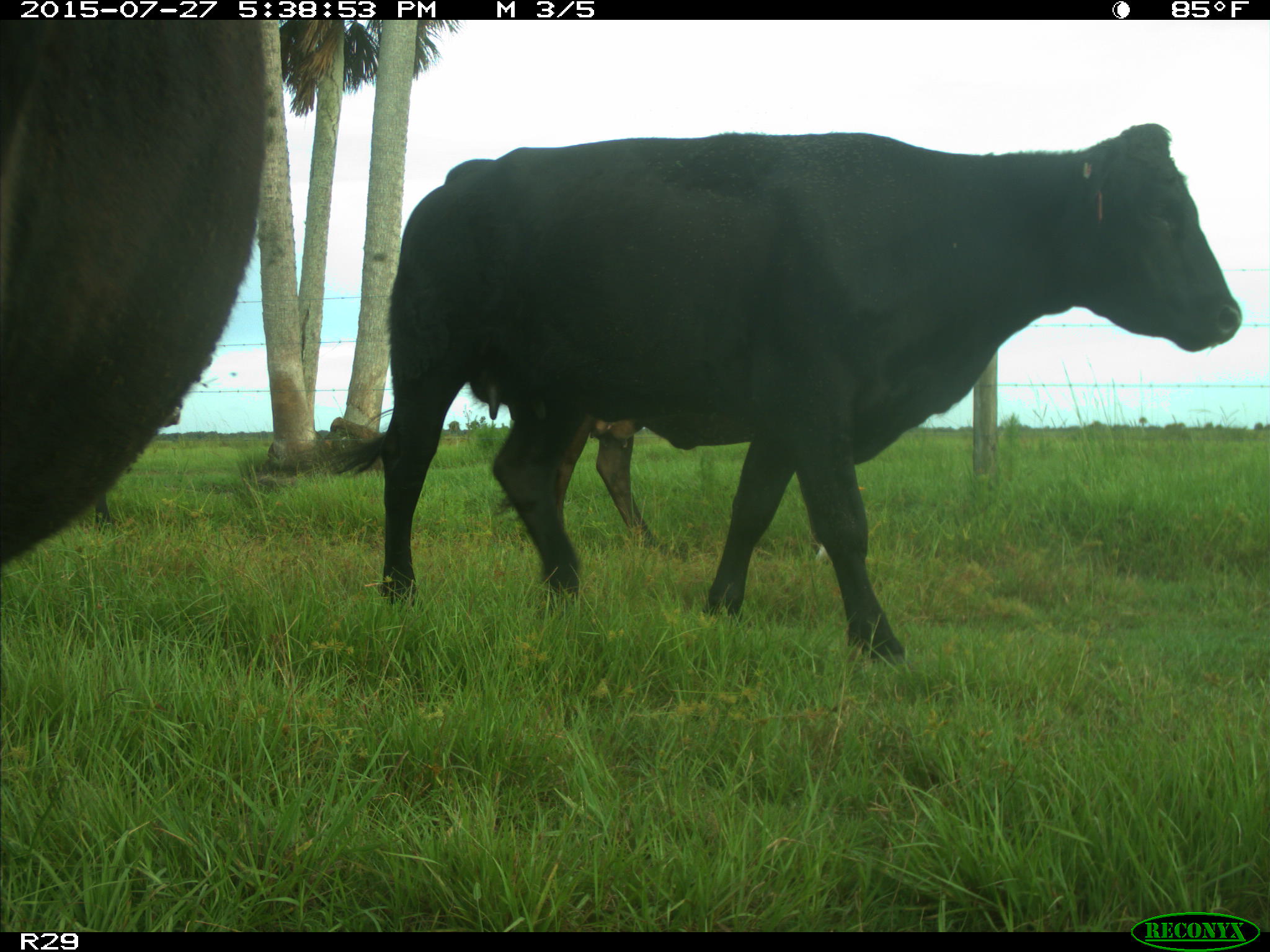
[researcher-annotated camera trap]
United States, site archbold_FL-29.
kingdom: Animalia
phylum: Chordata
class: Mammalia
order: Artiodactyla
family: Bovidae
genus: Bos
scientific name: Bos taurus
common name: domestic cow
Bos taurus (domestic cow).